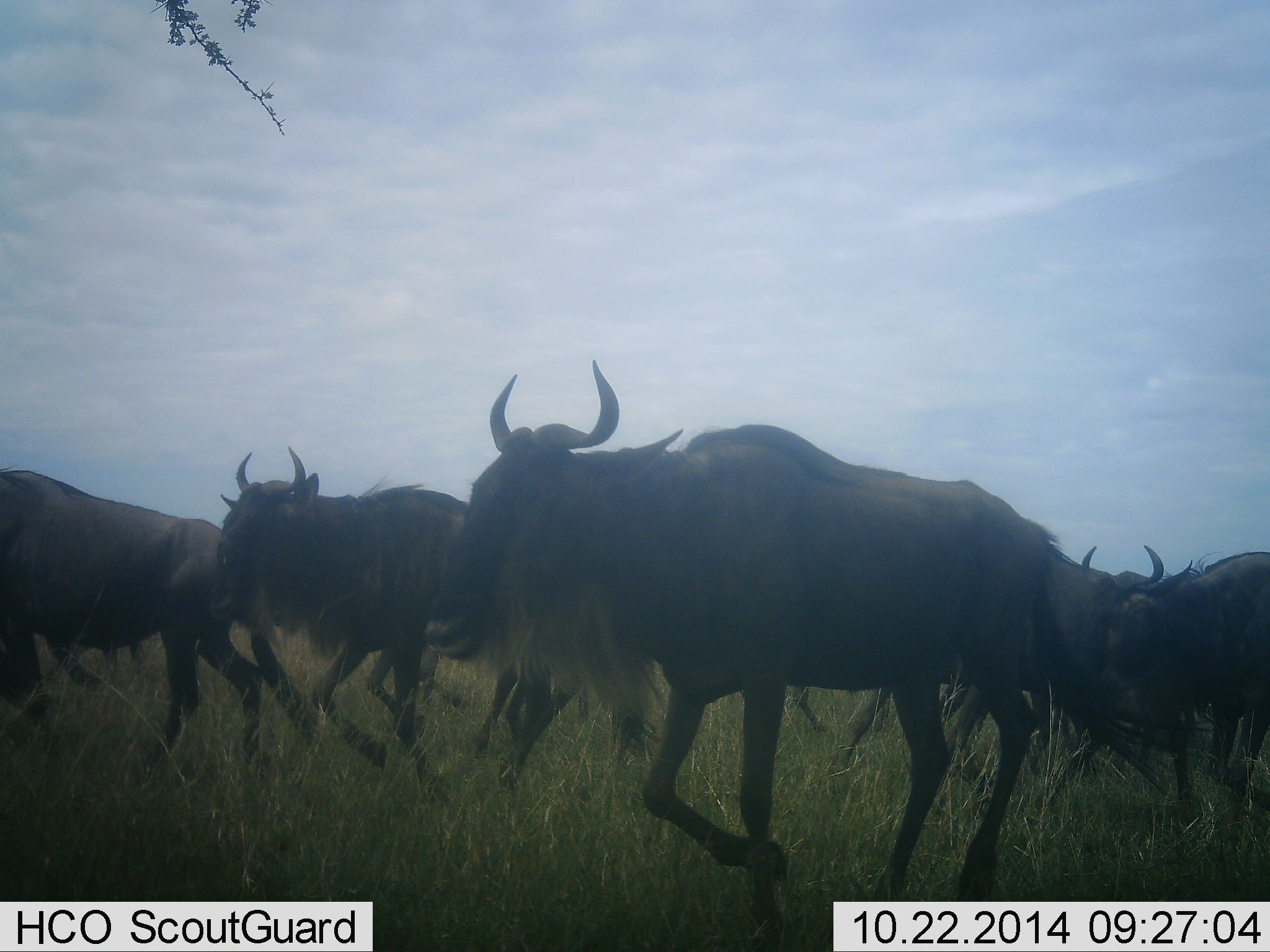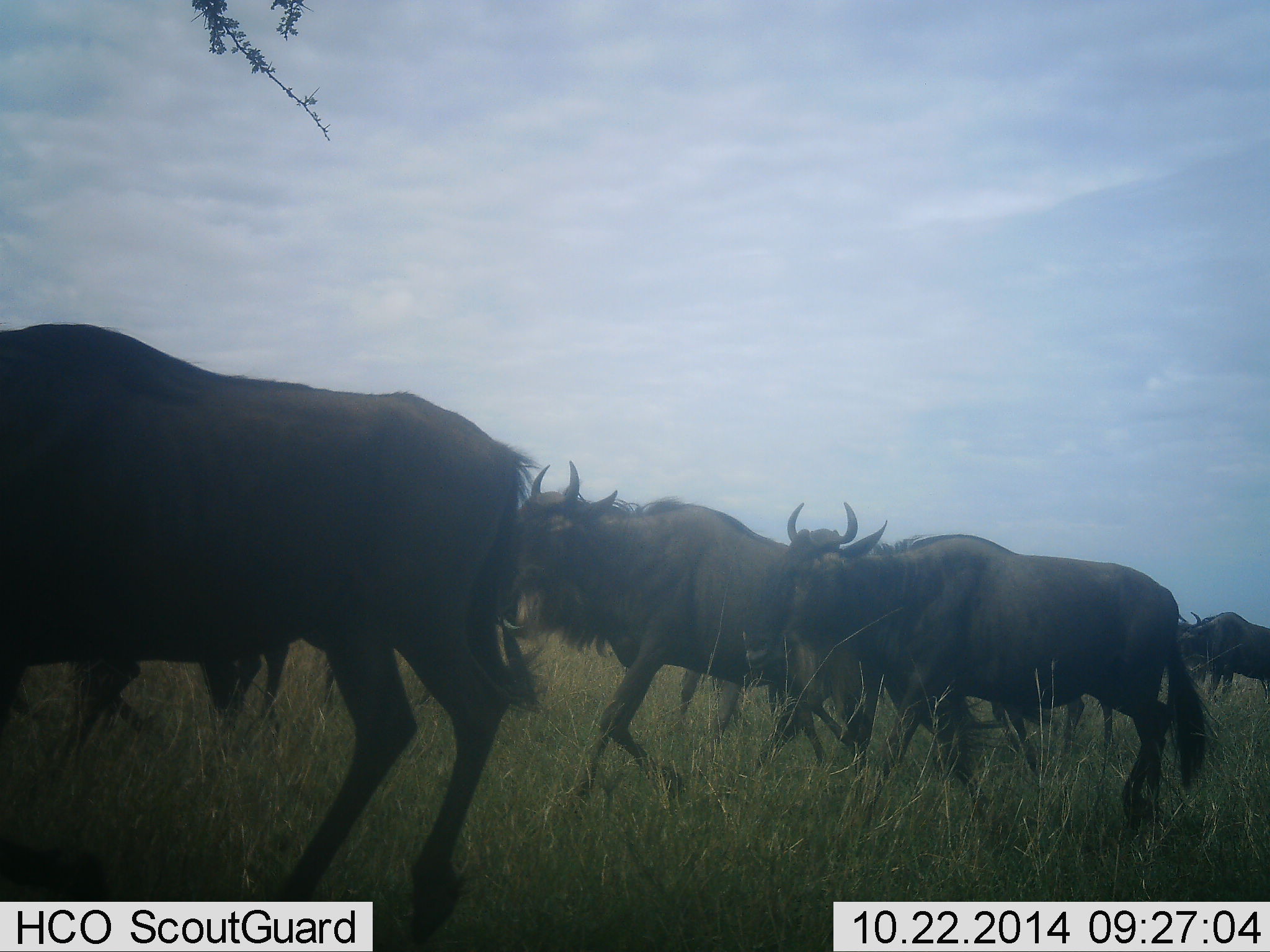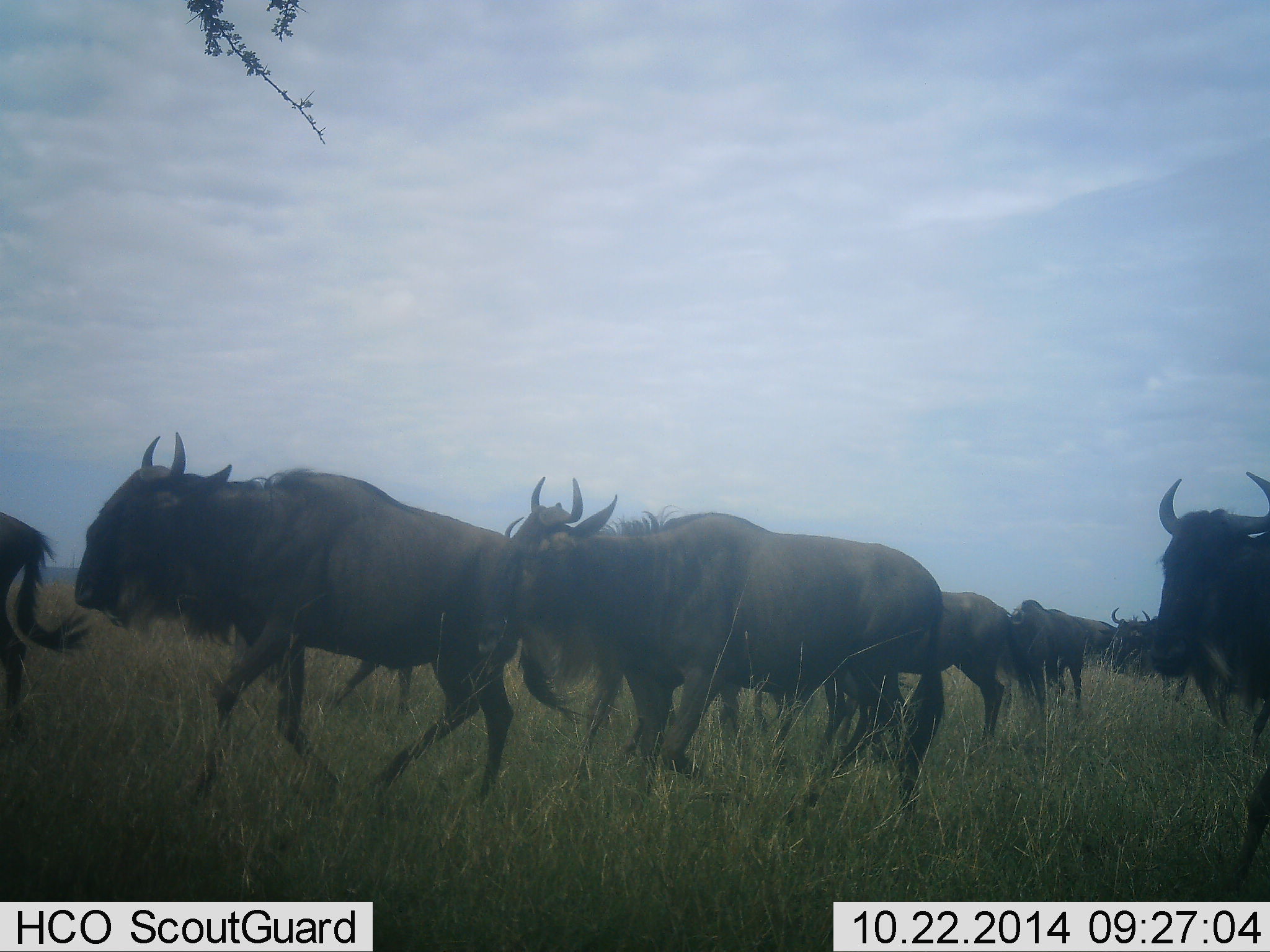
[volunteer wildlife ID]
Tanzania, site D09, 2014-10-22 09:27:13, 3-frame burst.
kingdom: Animalia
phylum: Chordata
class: Mammalia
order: Artiodactyla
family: Bovidae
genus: Connochaetes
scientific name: Connochaetes taurinus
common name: blue wildebeest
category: wildebeest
Wildebeest (blue wildebeest) (Connochaetes taurinus), count 11-50. Behavior (volunteer vote fractions): standing 0%, resting 0%, moving 100%, interacting 0%. Young present (vote fraction): 0%. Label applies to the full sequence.